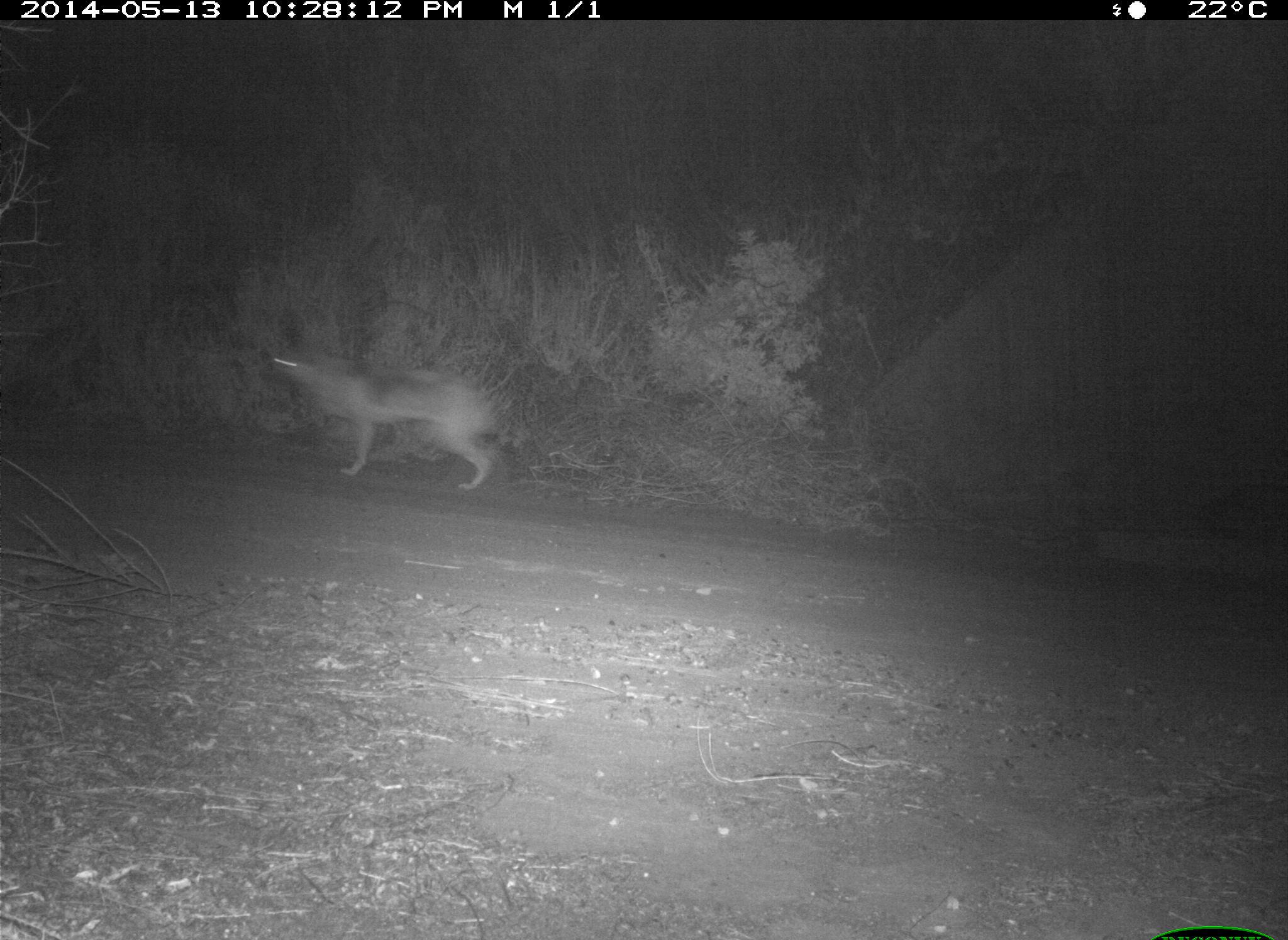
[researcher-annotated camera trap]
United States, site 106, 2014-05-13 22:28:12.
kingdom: Animalia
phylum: Chordata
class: Mammalia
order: Carnivora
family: Canidae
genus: Canis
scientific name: Canis latrans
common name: coyote